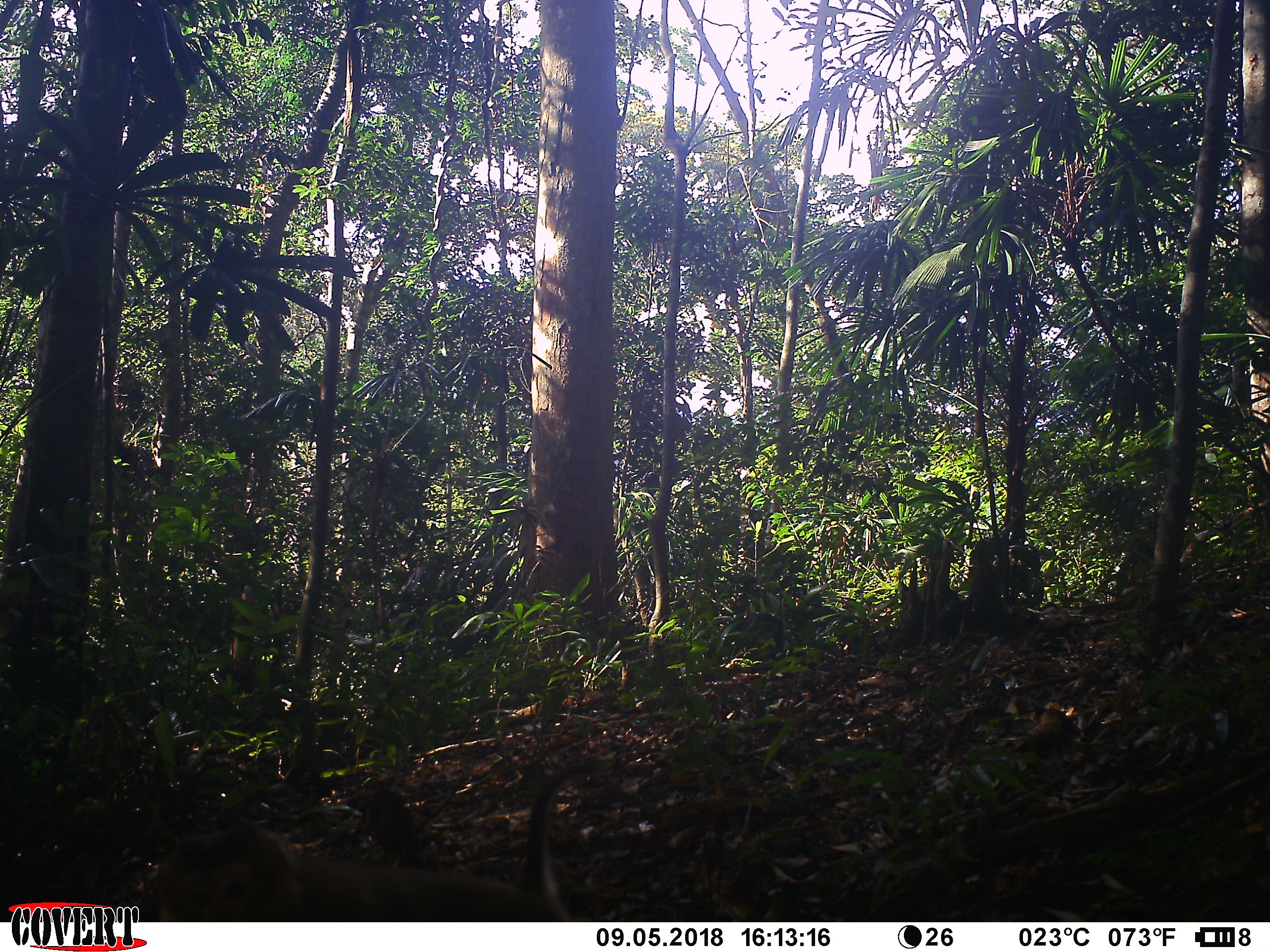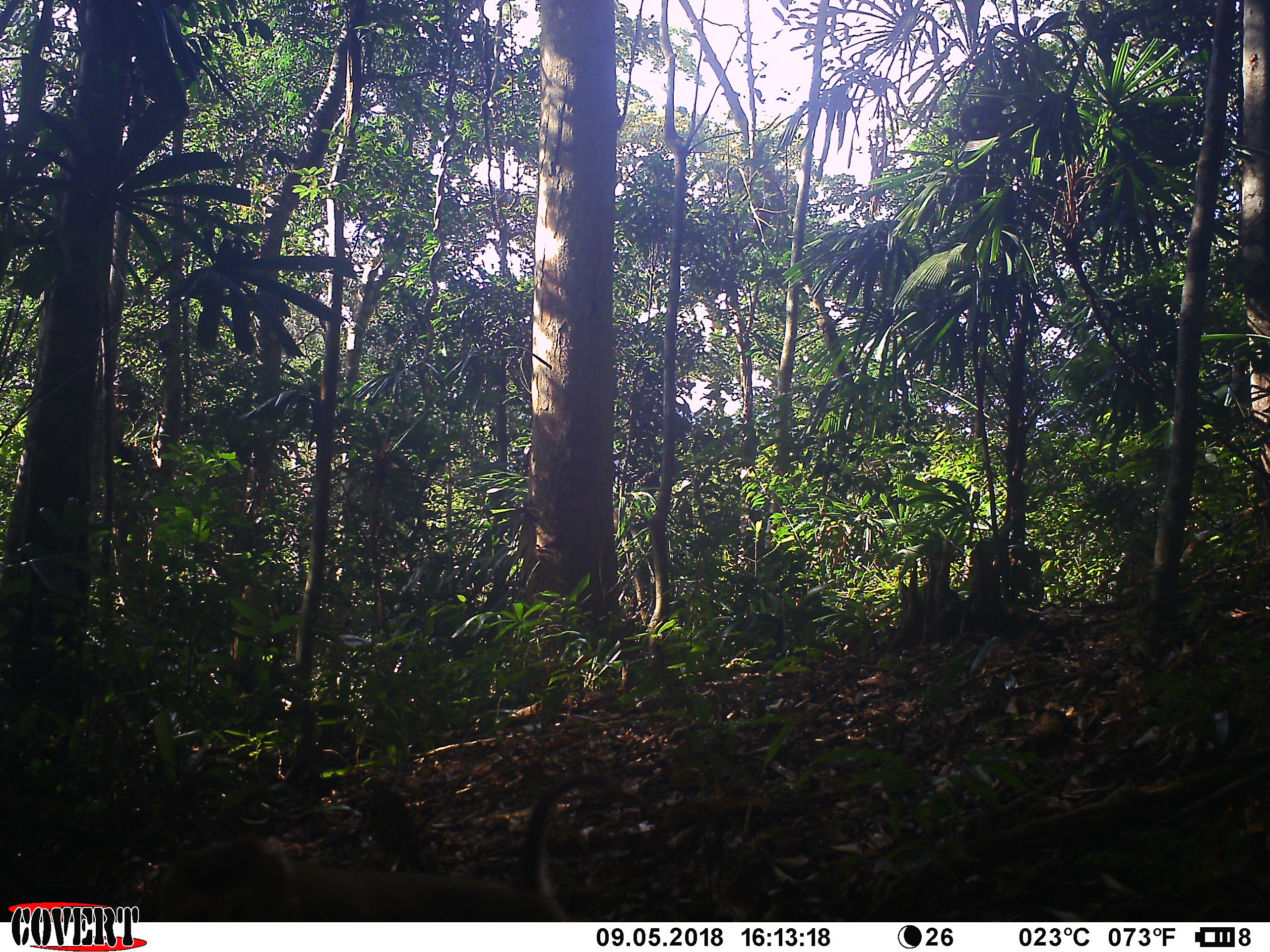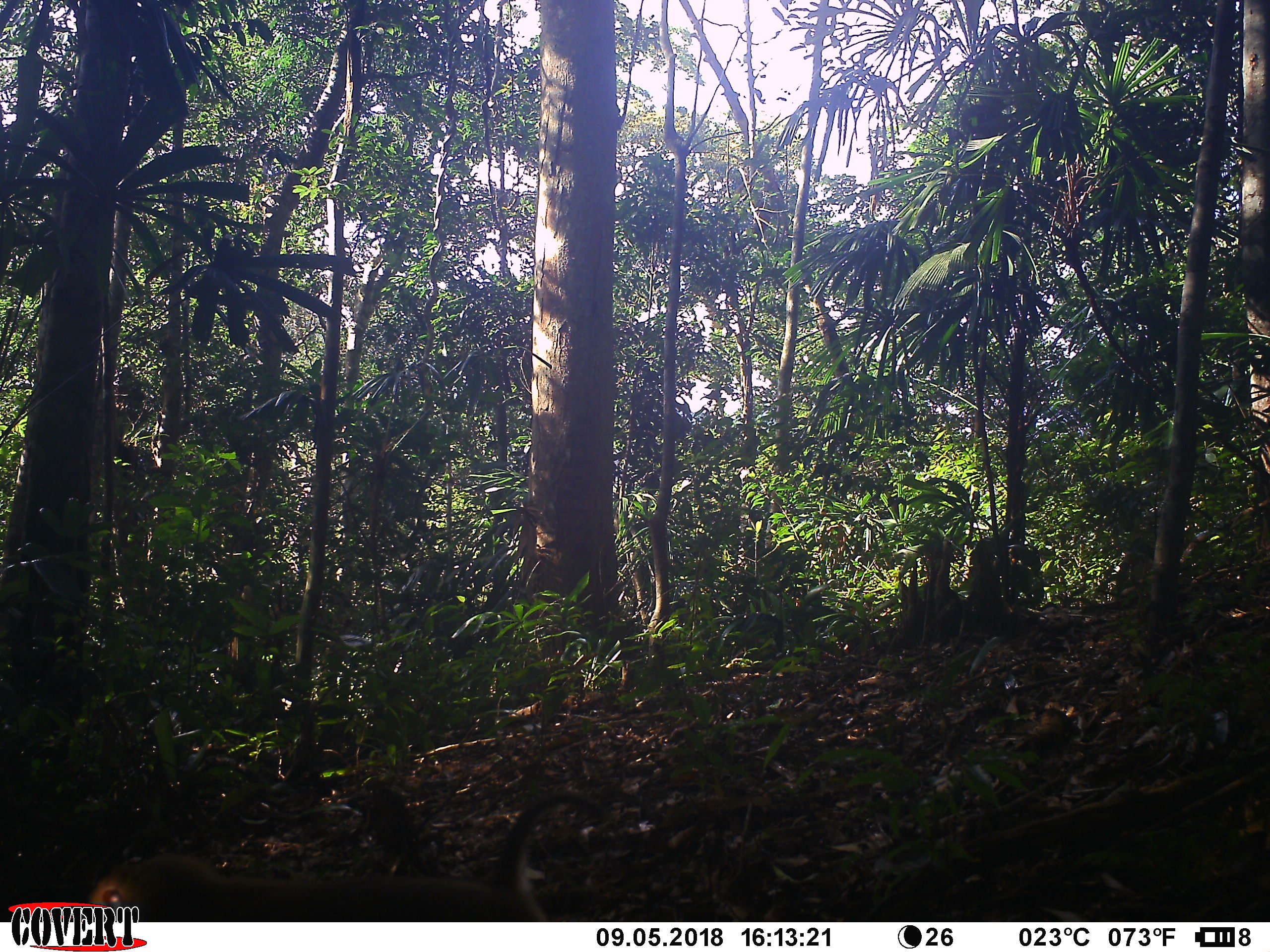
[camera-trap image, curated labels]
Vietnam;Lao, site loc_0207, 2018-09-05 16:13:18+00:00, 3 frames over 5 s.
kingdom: Animalia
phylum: Chordata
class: Mammalia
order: Primates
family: Cercopithecidae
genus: Macaca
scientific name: Macaca nemestrina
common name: pig-tailed macaque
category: pig tailed macaque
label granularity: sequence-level